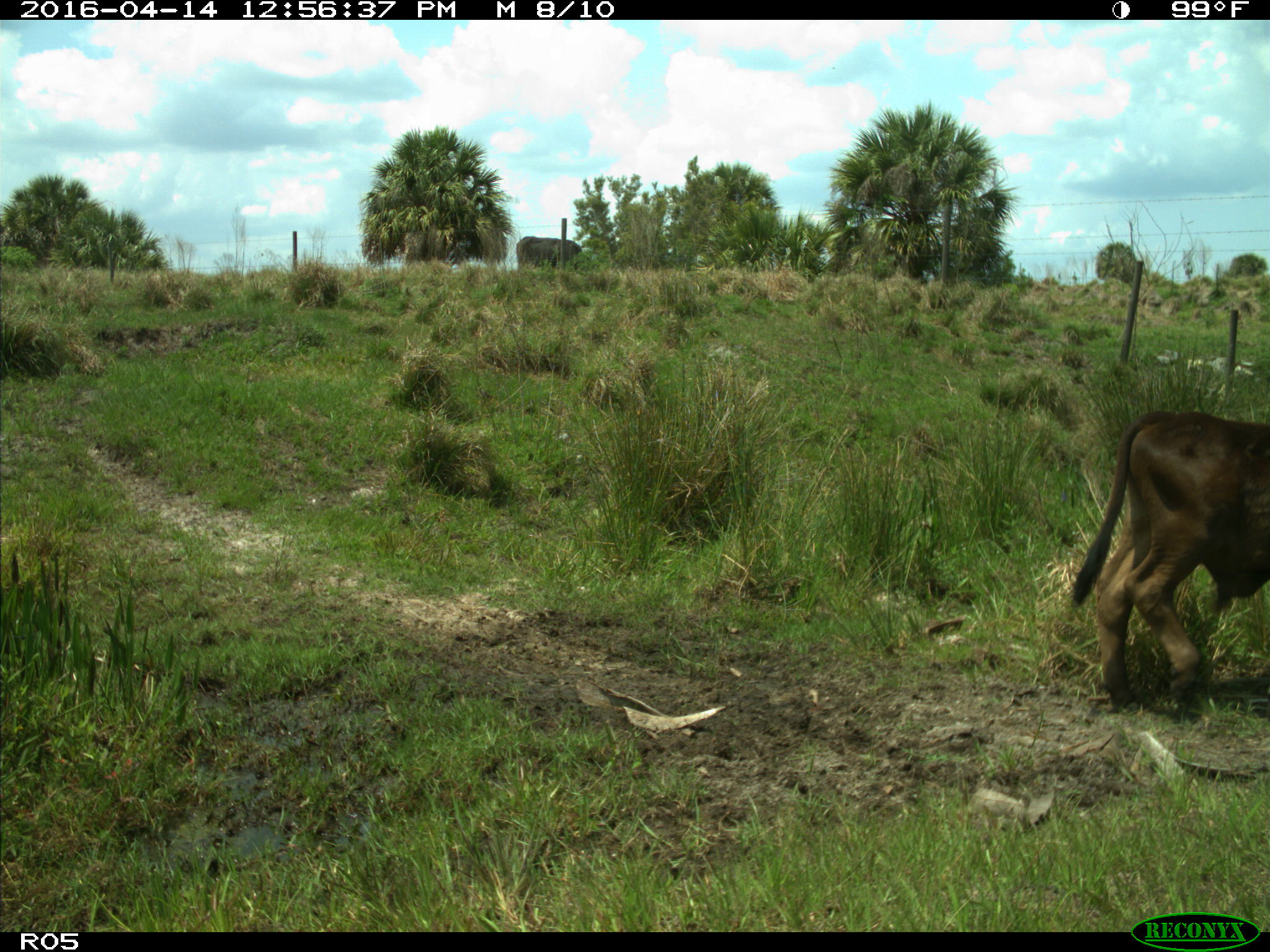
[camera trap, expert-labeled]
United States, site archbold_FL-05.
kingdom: Animalia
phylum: Chordata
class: Mammalia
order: Artiodactyla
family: Bovidae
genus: Bos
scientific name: Bos taurus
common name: domestic cow